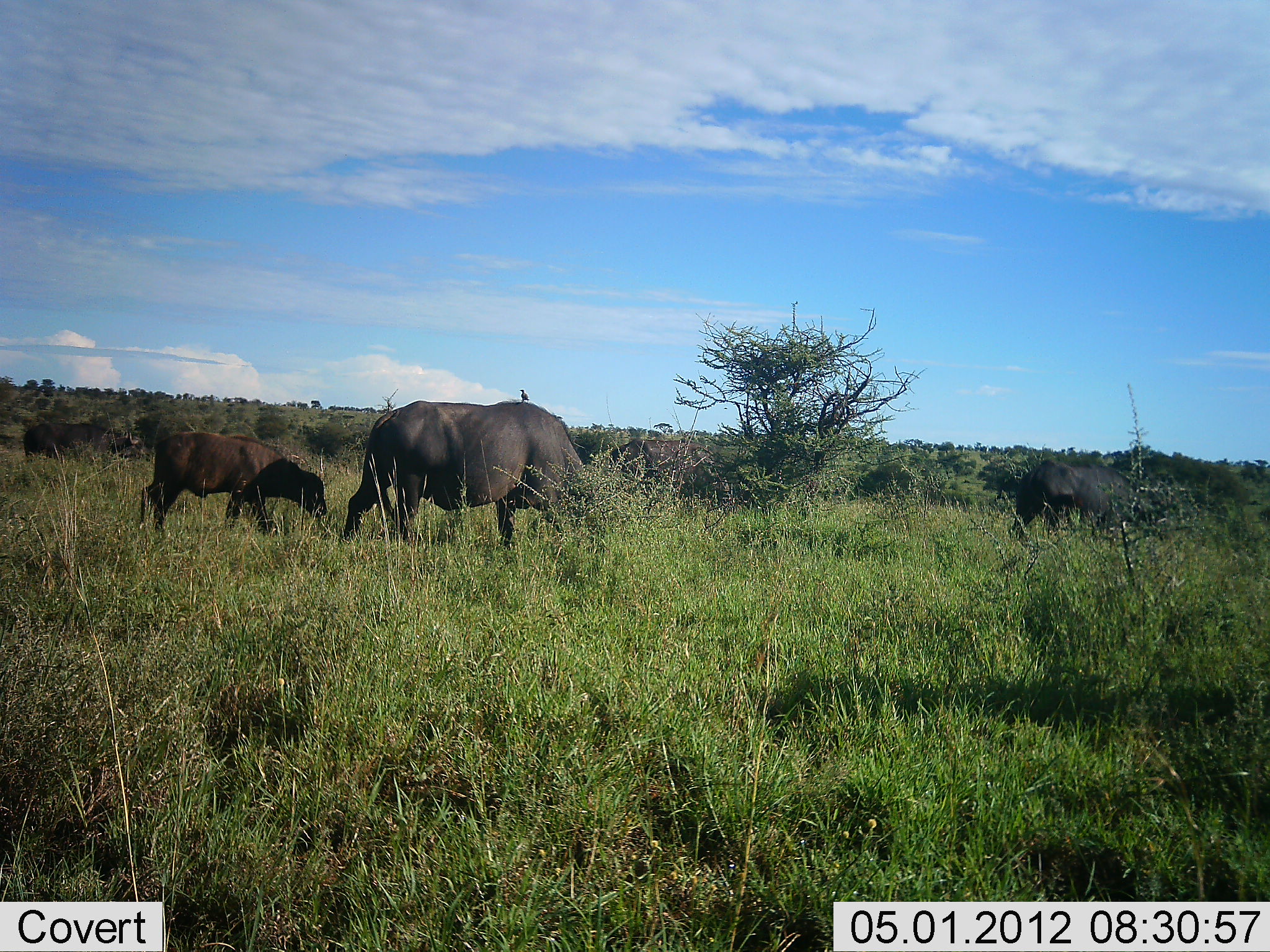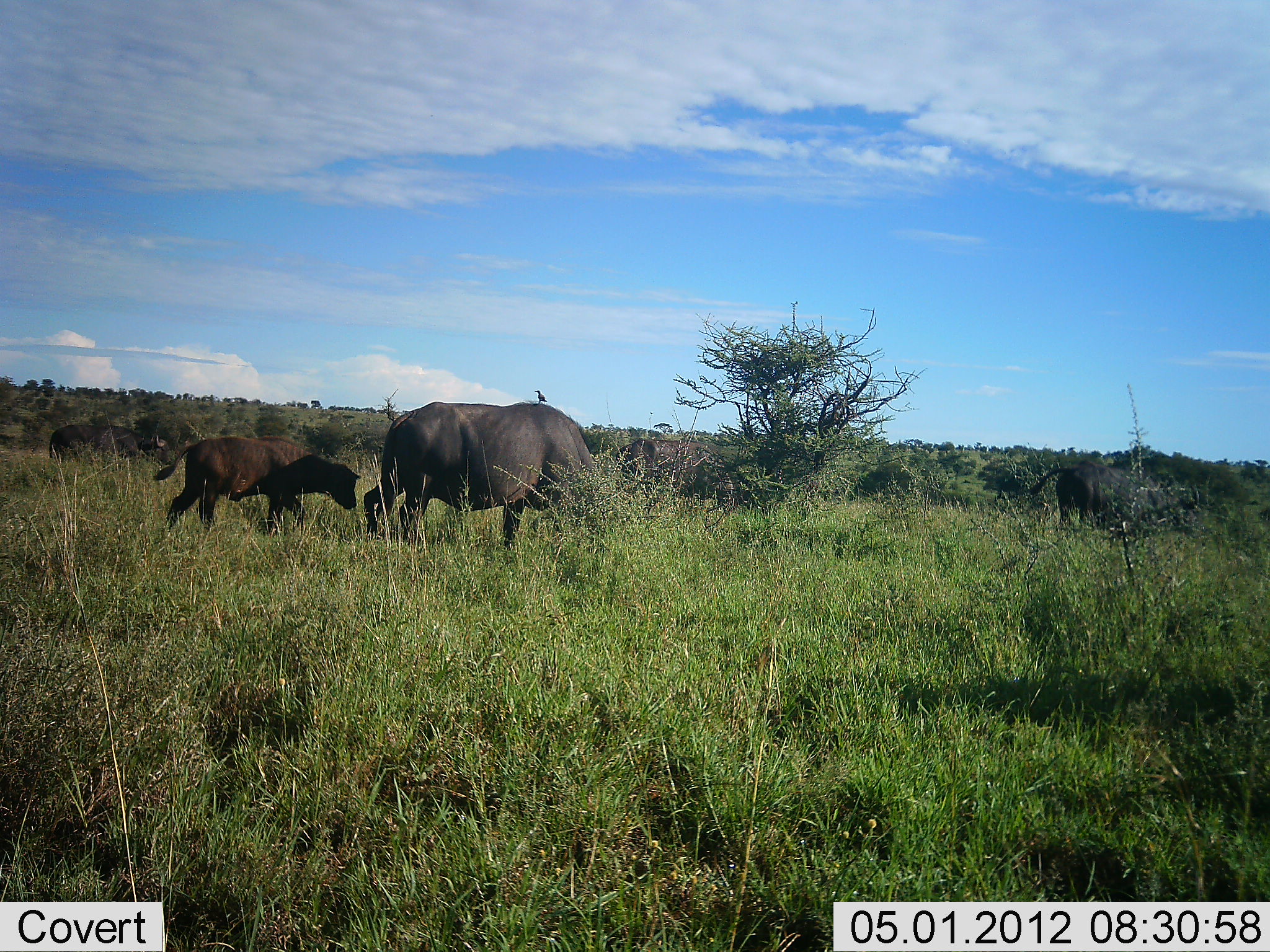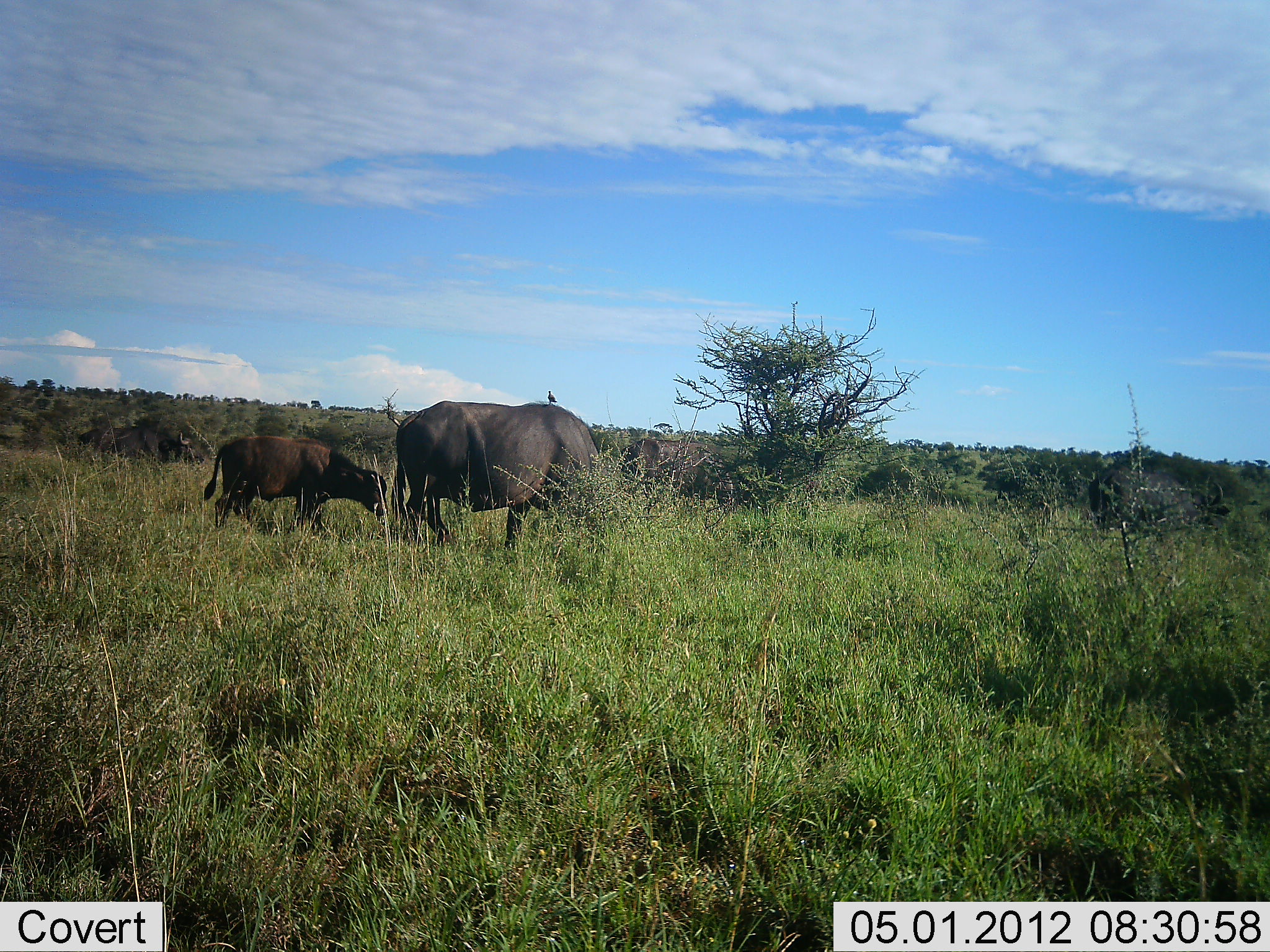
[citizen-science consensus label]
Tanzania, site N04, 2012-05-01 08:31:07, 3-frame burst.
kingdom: Animalia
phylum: Chordata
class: Mammalia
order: Artiodactyla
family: Bovidae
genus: Syncerus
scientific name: Syncerus caffer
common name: cape buffalo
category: buffalo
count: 5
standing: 19%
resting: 0%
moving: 88%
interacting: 0%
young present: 88%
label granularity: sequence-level